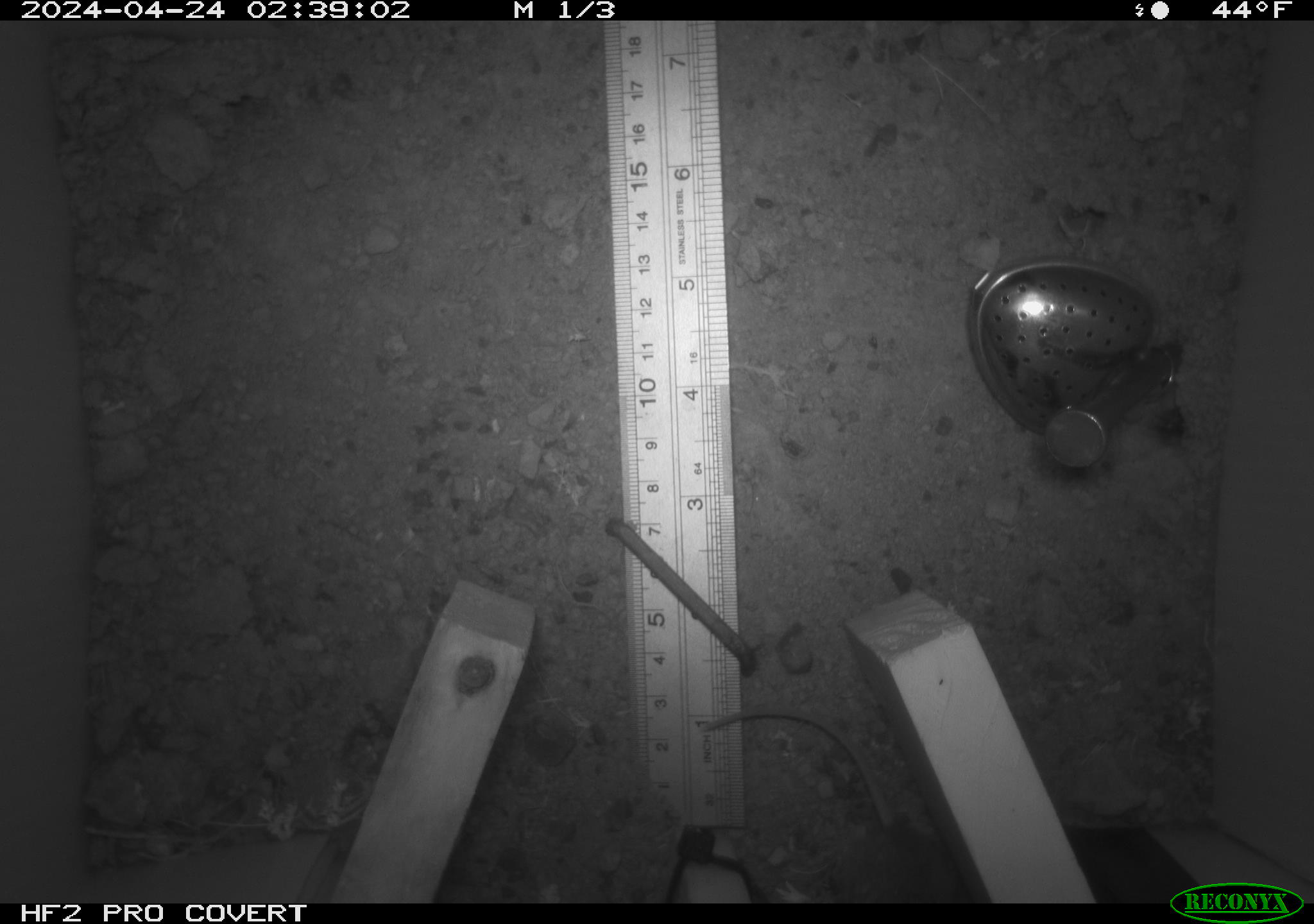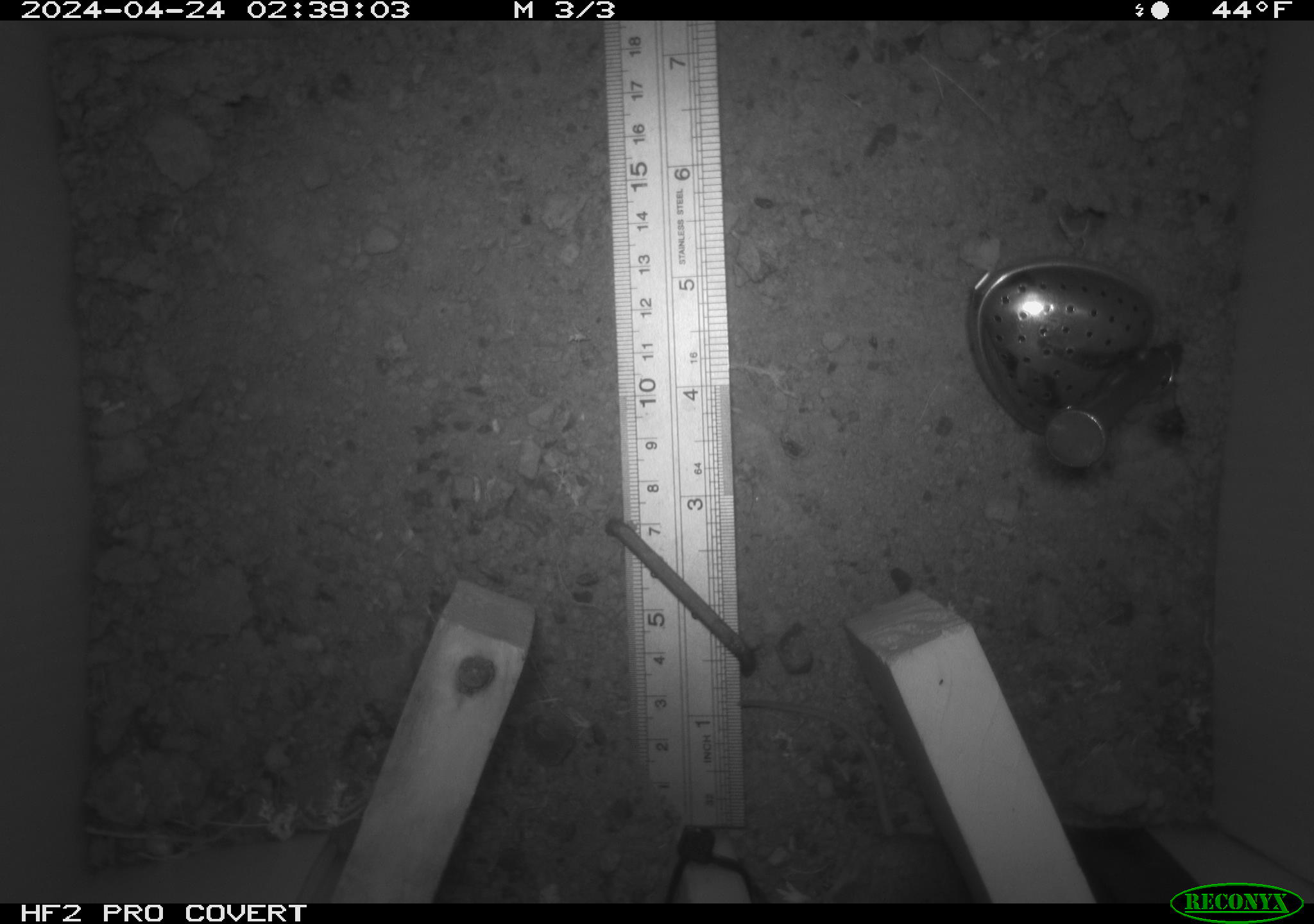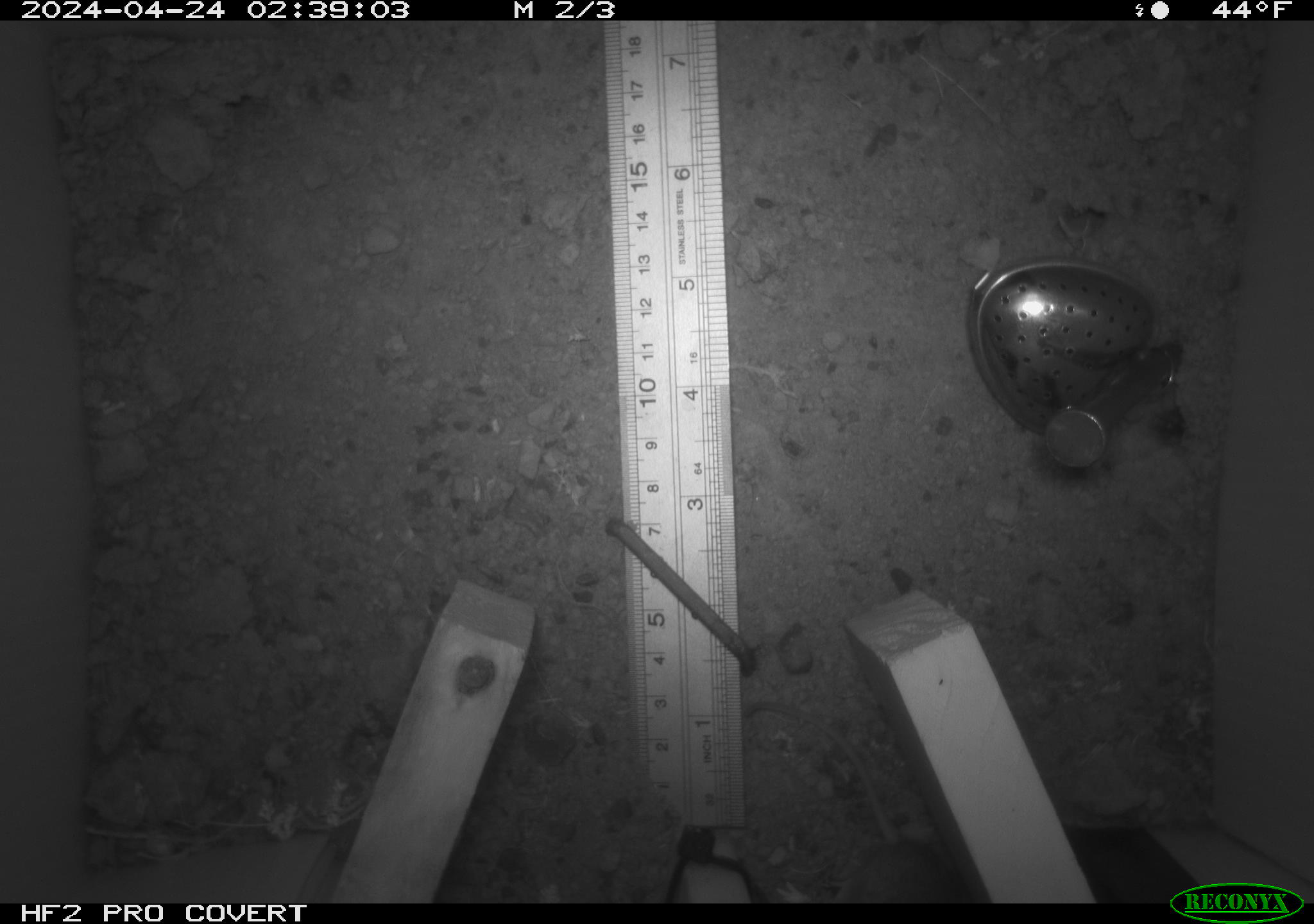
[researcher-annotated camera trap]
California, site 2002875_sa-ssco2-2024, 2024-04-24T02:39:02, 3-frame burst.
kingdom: Animalia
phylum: Chordata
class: Mammalia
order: Rodentia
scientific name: Rodentia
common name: mouse species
Mouse species (Rodentia).